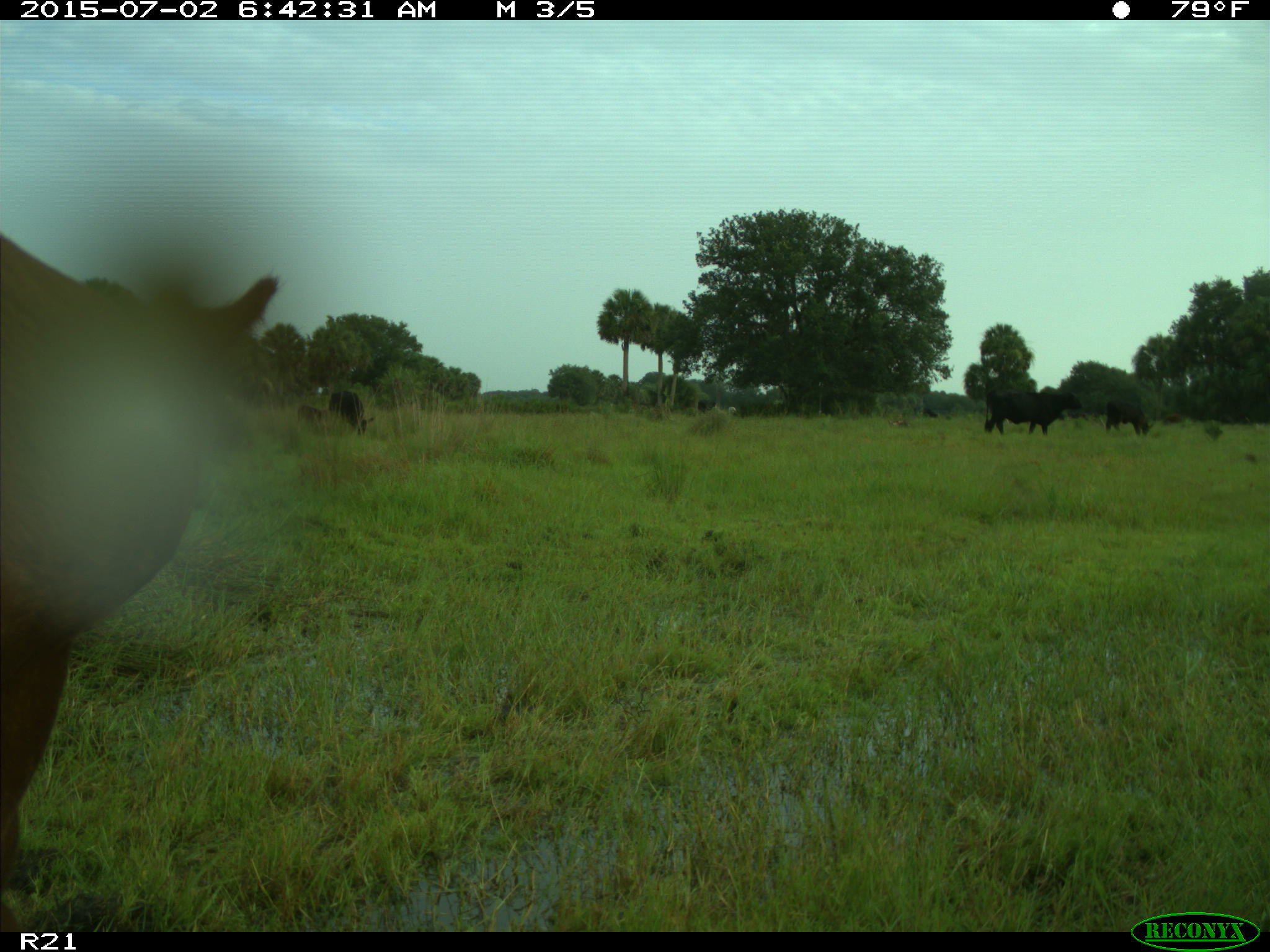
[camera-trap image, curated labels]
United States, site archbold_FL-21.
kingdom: Animalia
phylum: Chordata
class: Mammalia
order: Artiodactyla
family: Bovidae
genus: Bos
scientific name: Bos taurus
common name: domestic cow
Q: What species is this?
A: Bos taurus (domestic cow).